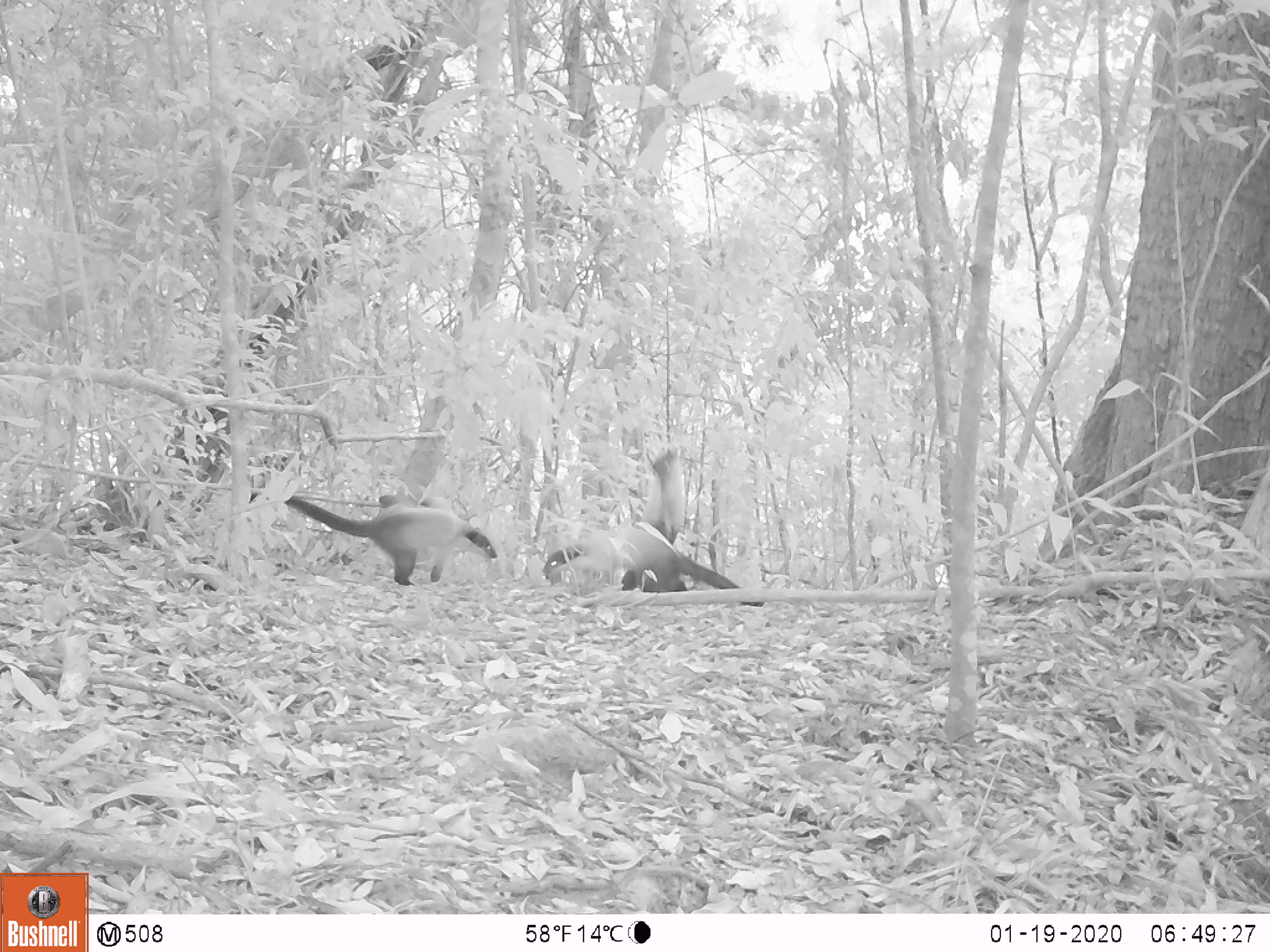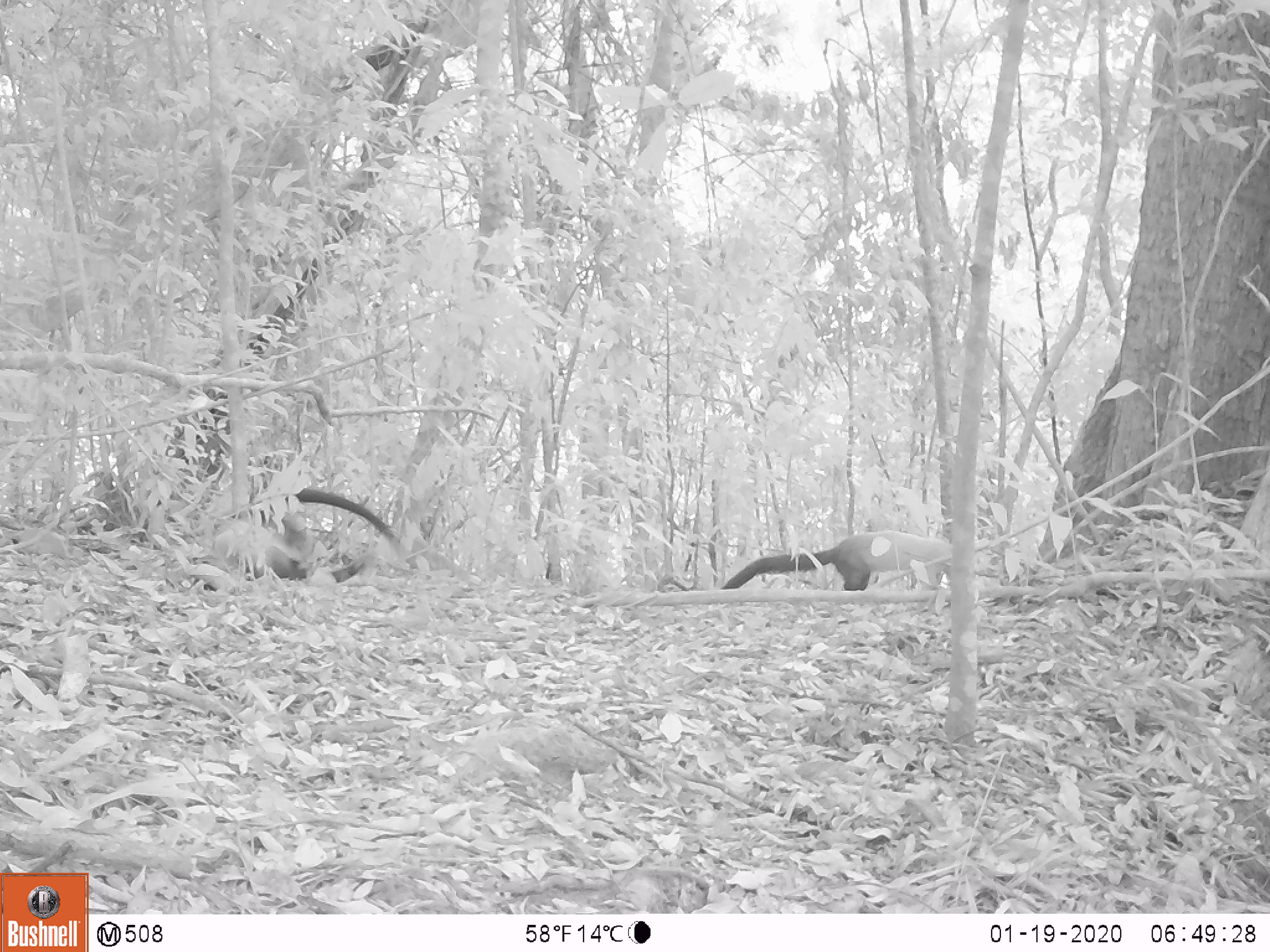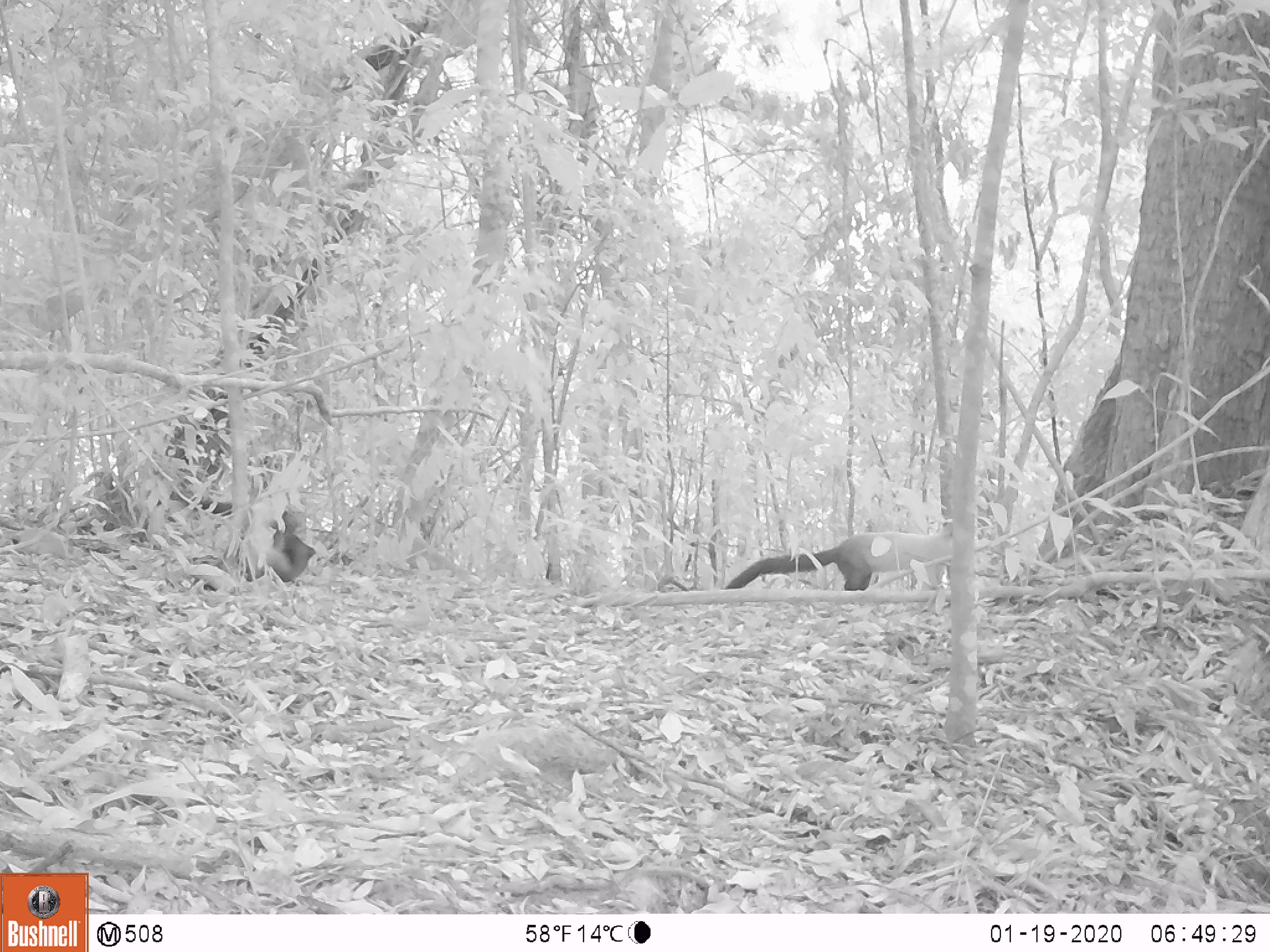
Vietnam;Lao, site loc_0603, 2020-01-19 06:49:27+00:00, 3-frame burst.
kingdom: Animalia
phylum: Chordata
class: Mammalia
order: Carnivora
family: Mustelidae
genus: Martes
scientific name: Martes flavigula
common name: yellow-throated marten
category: yellow throated marten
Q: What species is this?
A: Yellow throated marten (yellow-throated marten) (Martes flavigula).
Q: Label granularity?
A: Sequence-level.